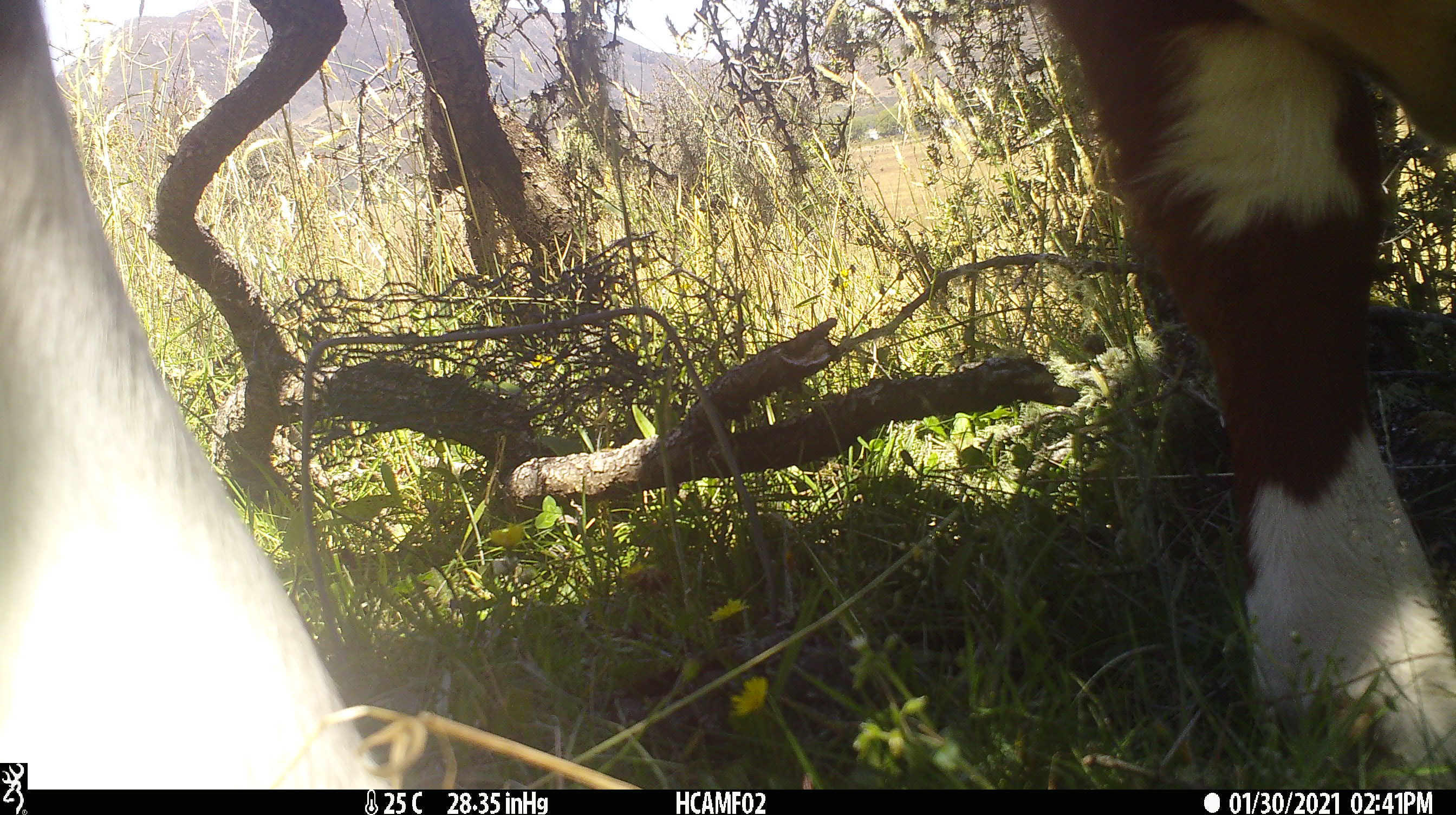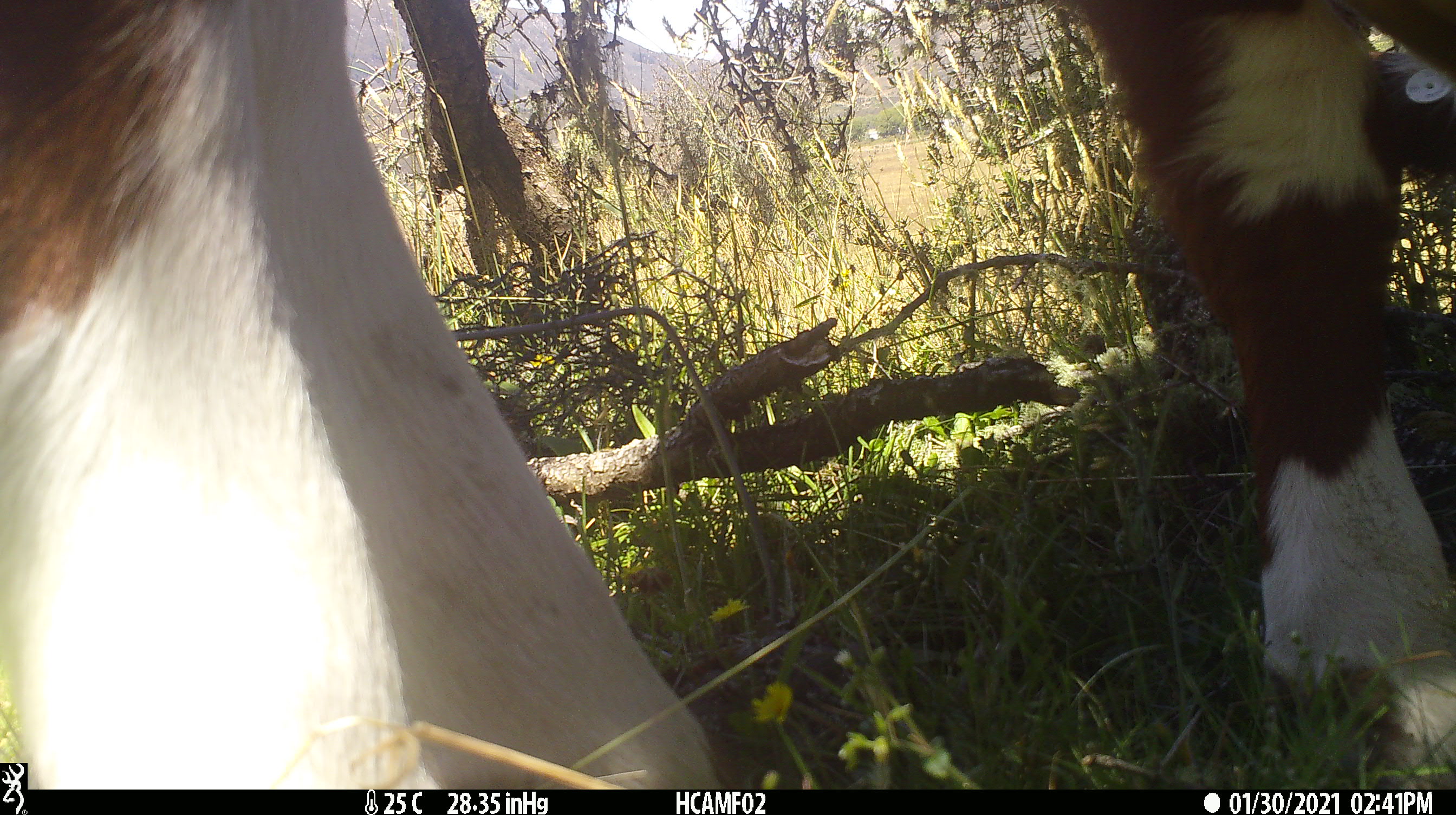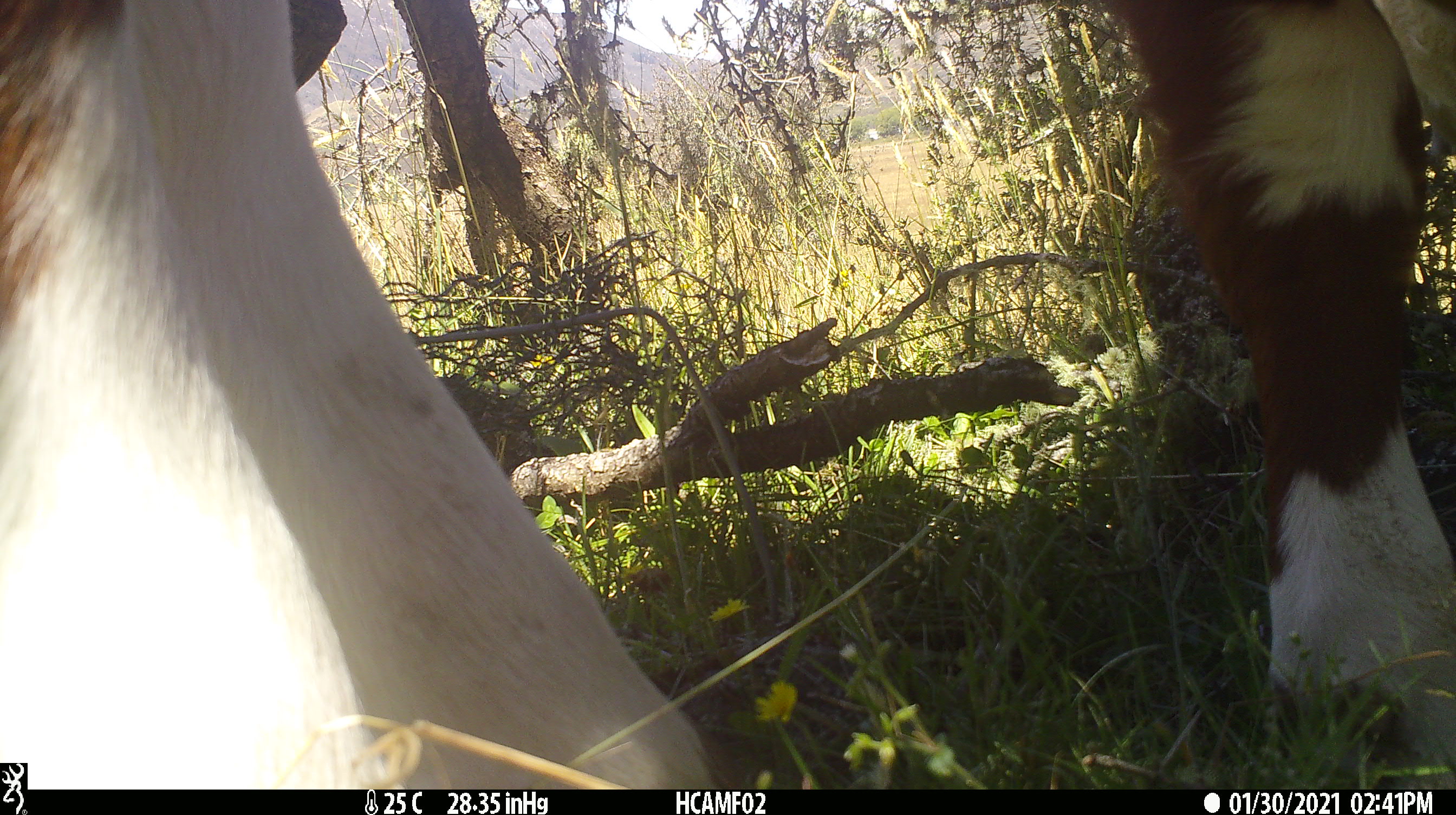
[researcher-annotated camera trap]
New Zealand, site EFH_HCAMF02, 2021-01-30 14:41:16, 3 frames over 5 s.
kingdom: Animalia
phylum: Chordata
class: Mammalia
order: Artiodactyla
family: Bovidae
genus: Bos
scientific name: Bos taurus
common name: domestic cow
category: cow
Cow (domestic cow) (Bos taurus).